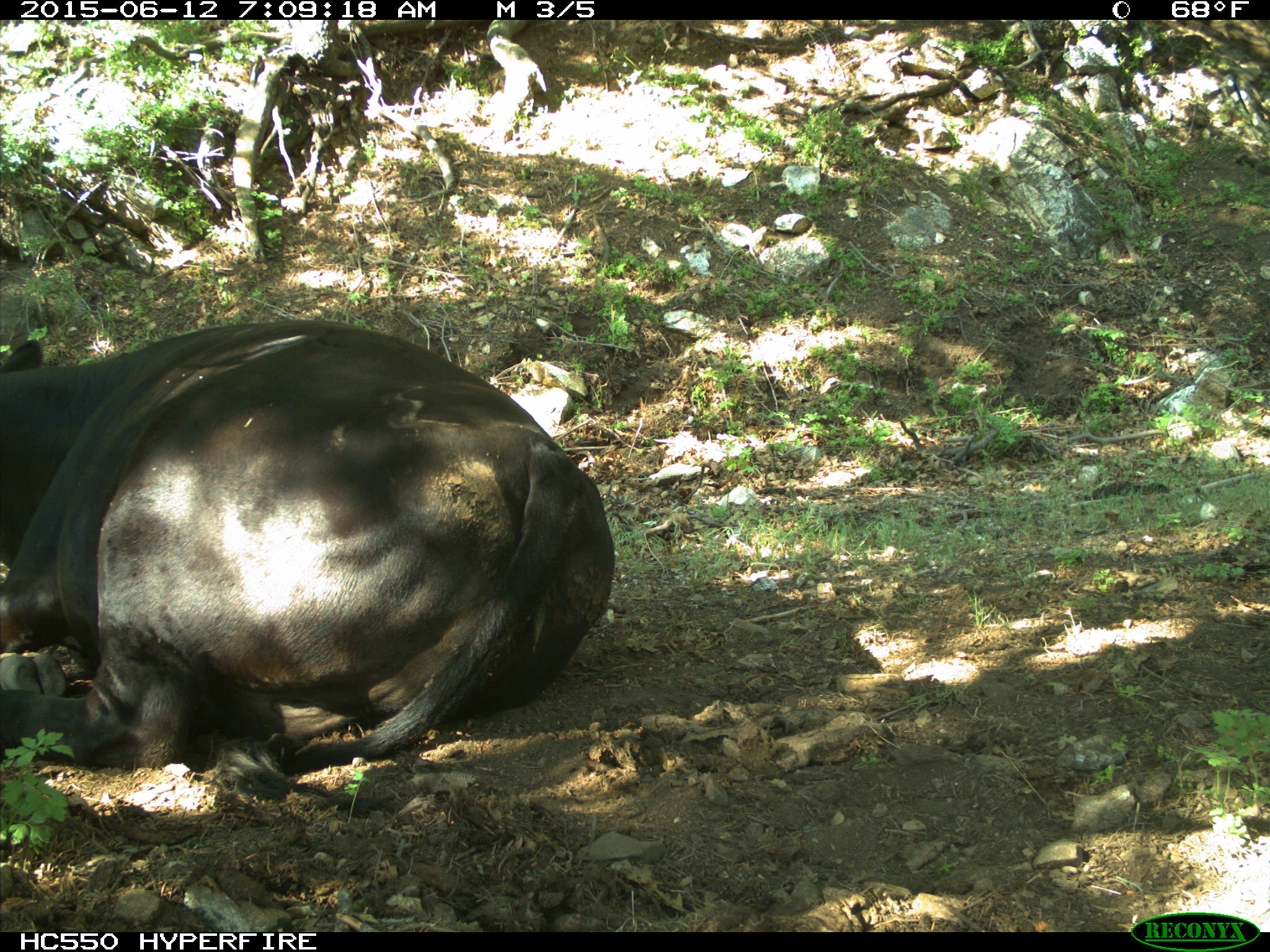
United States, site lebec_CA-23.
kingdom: Animalia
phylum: Chordata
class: Mammalia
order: Artiodactyla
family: Bovidae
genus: Bos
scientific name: Bos taurus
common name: domestic cow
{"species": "Bos taurus (domestic cow)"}